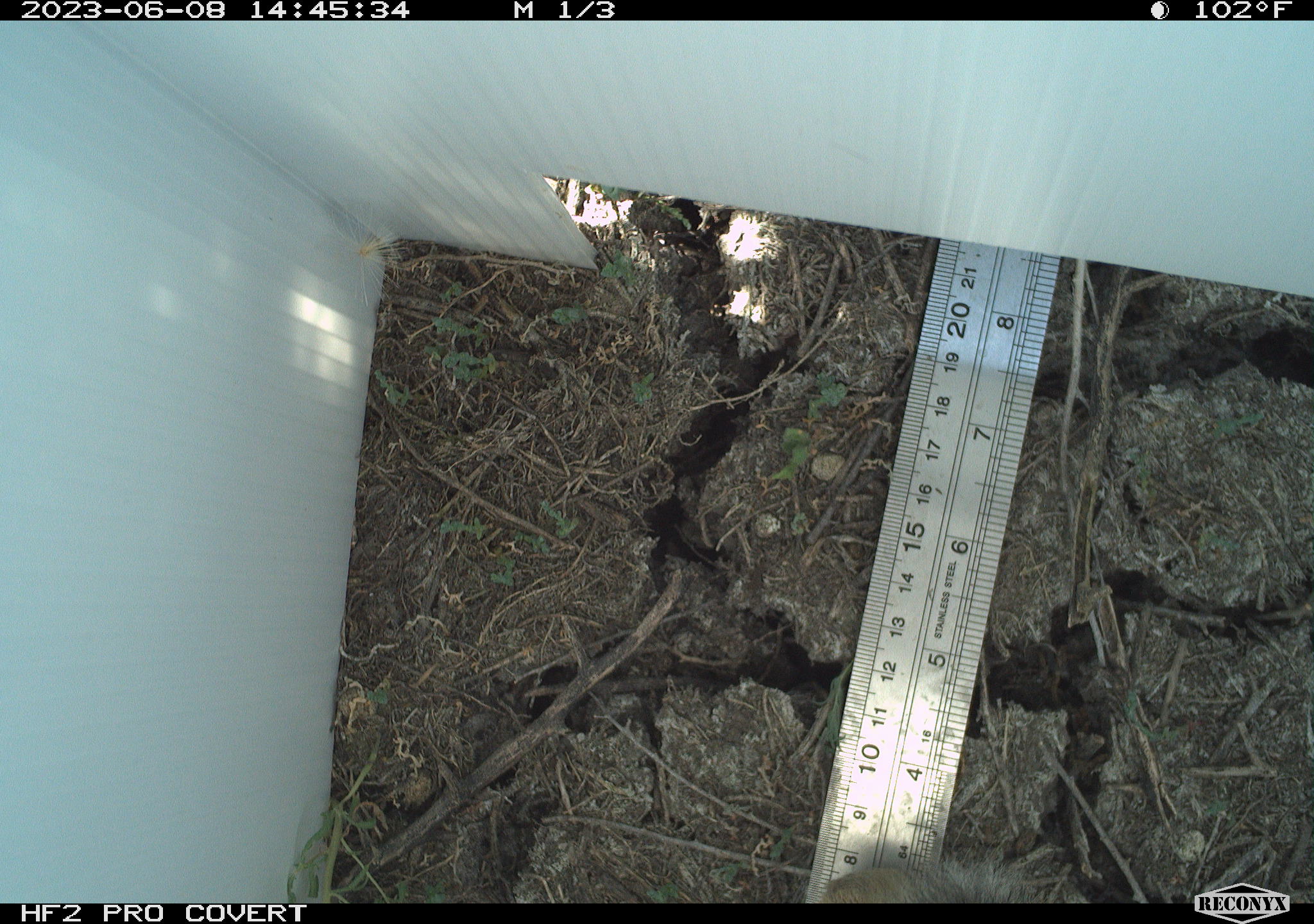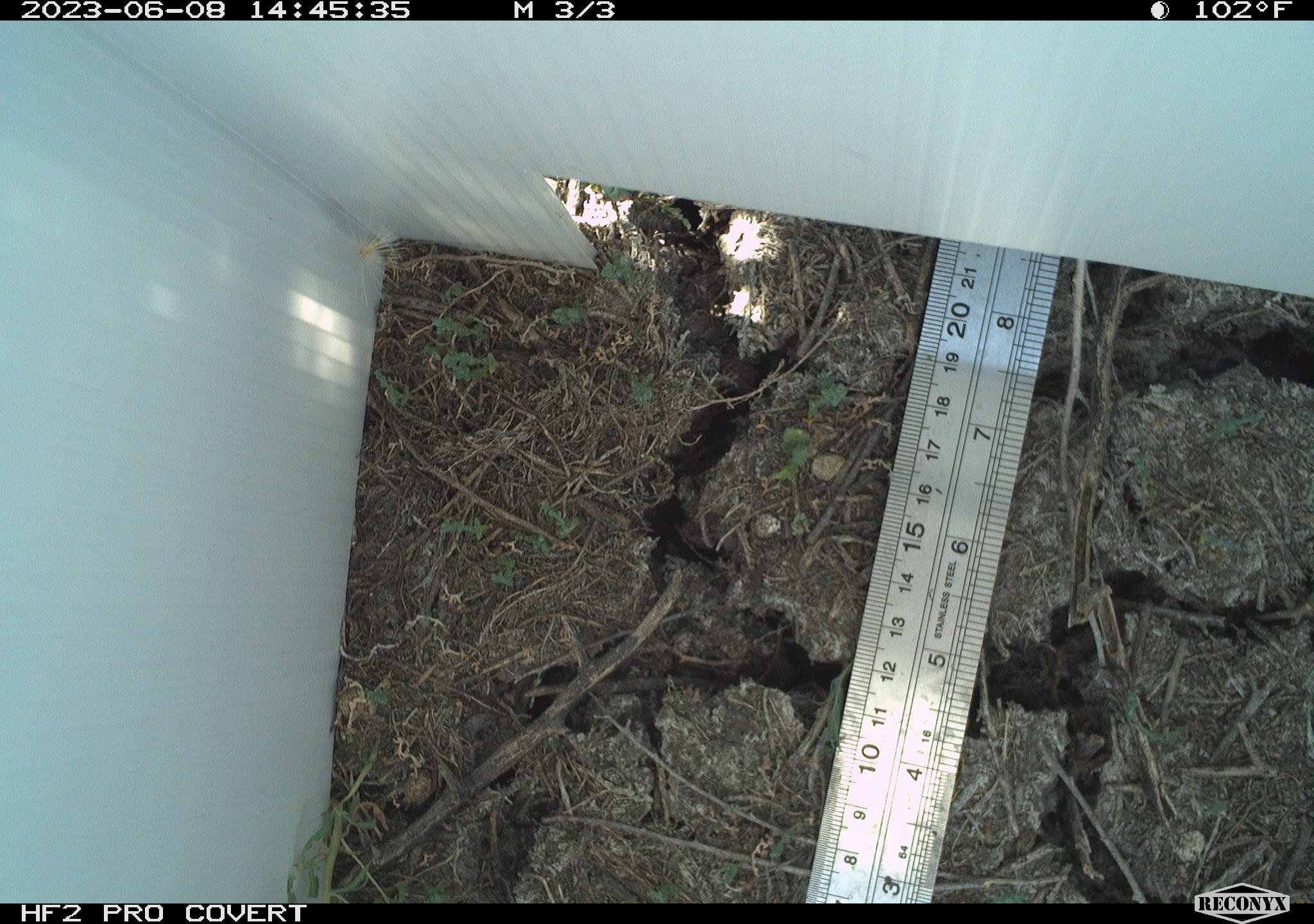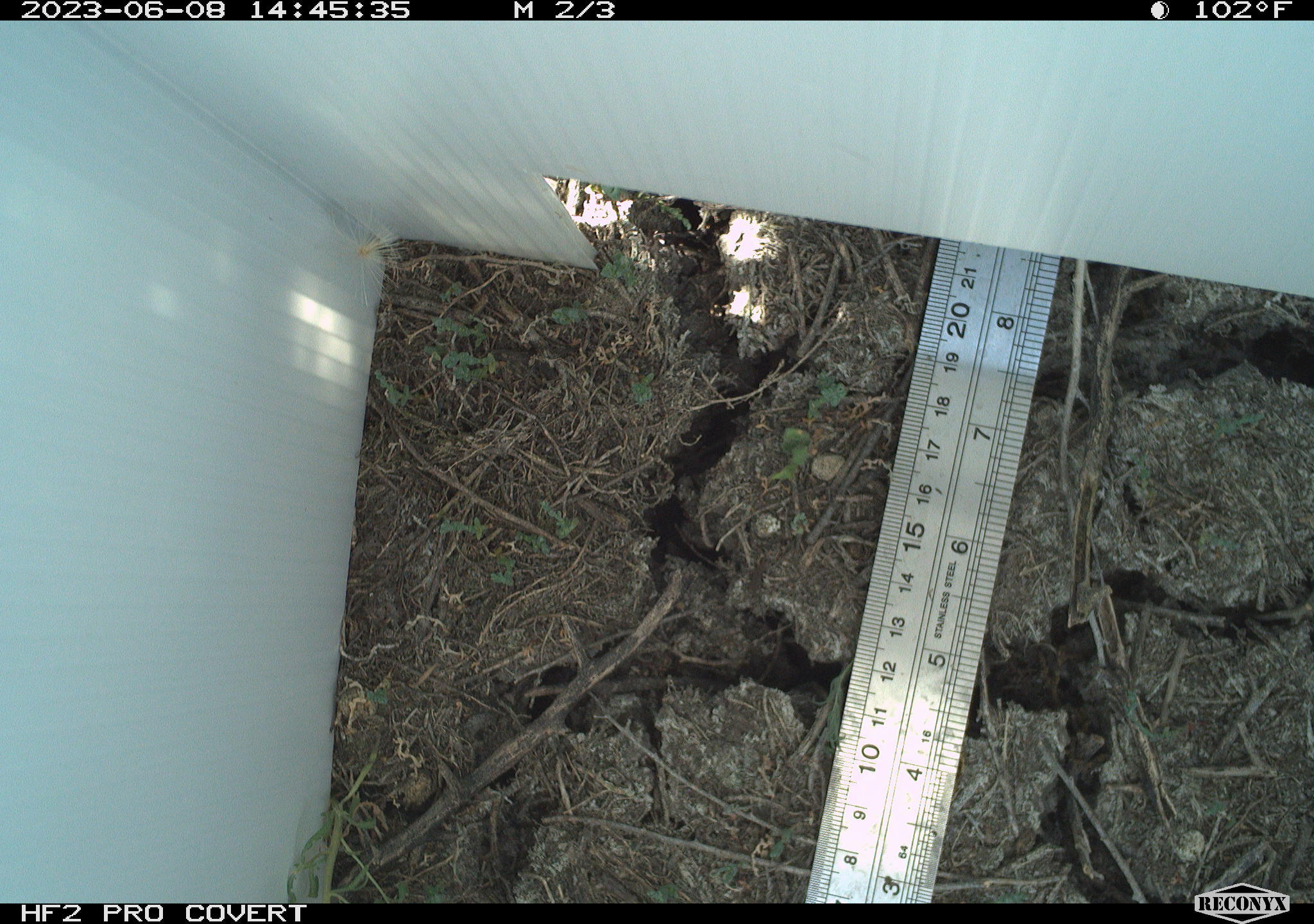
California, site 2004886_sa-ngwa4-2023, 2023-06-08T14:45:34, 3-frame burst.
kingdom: Animalia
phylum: Chordata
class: Mammalia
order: Lagomorpha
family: Leporidae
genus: Sylvilagus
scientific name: Sylvilagus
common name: cottontail rabbits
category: sylvilagus species